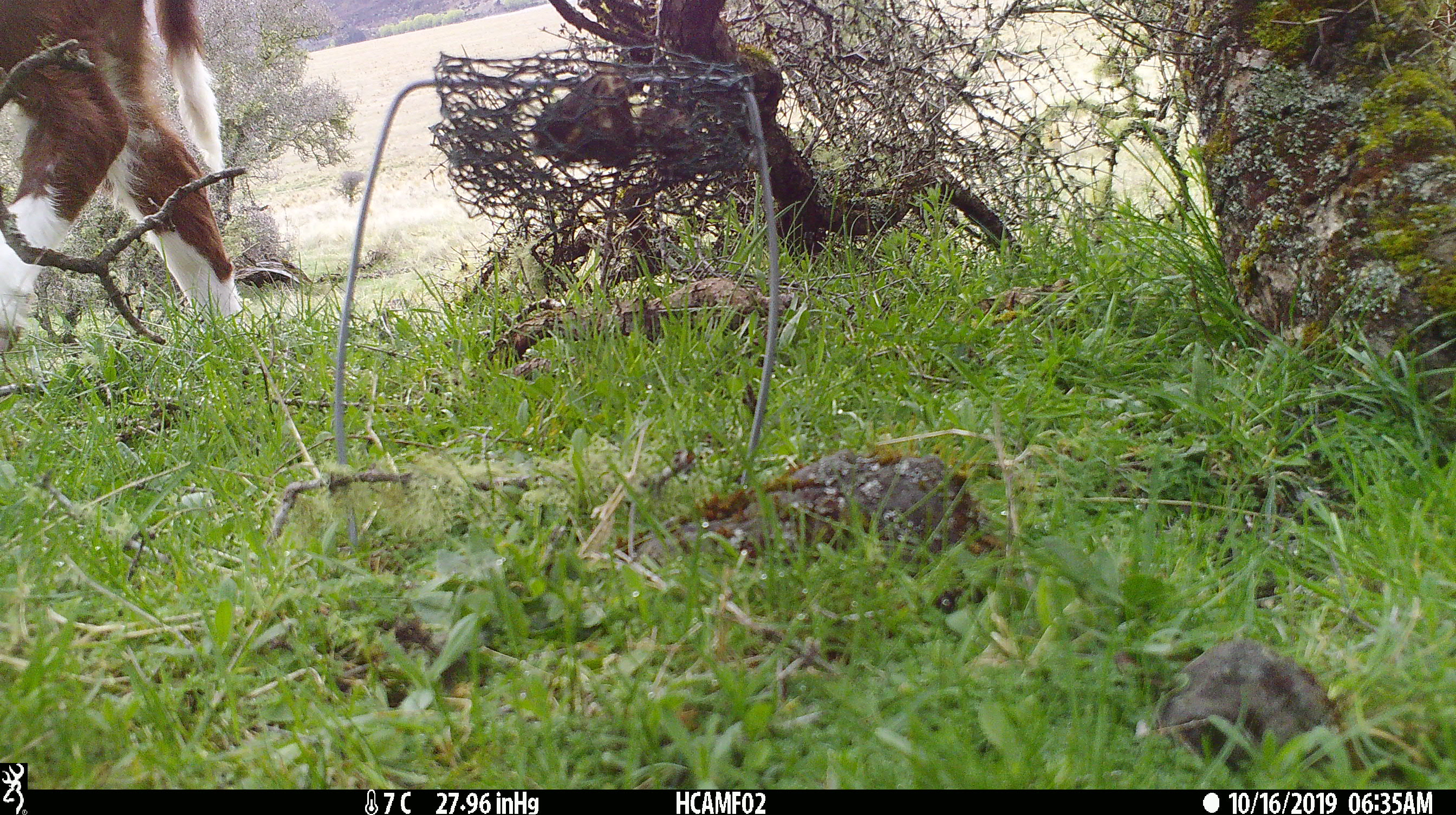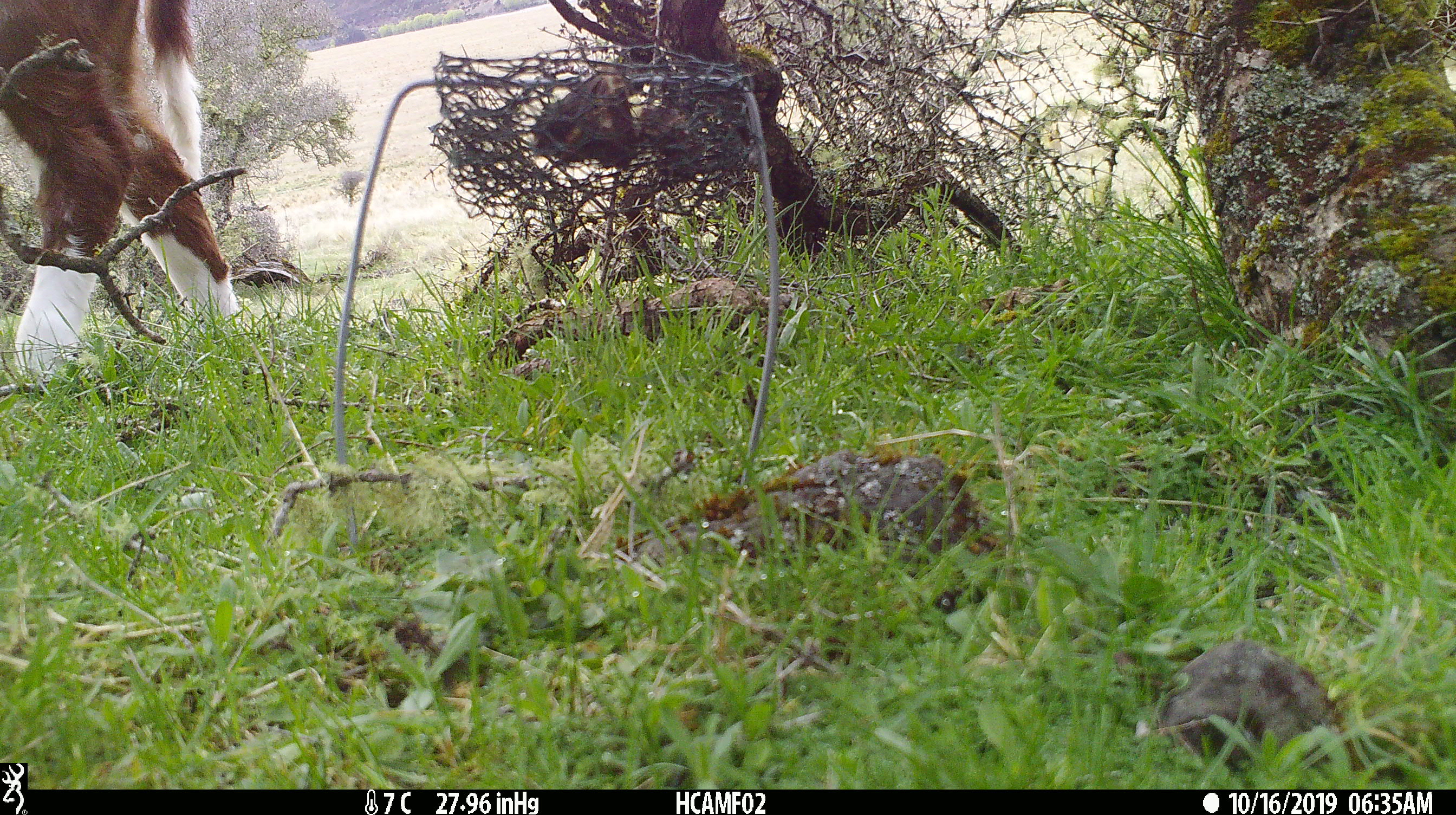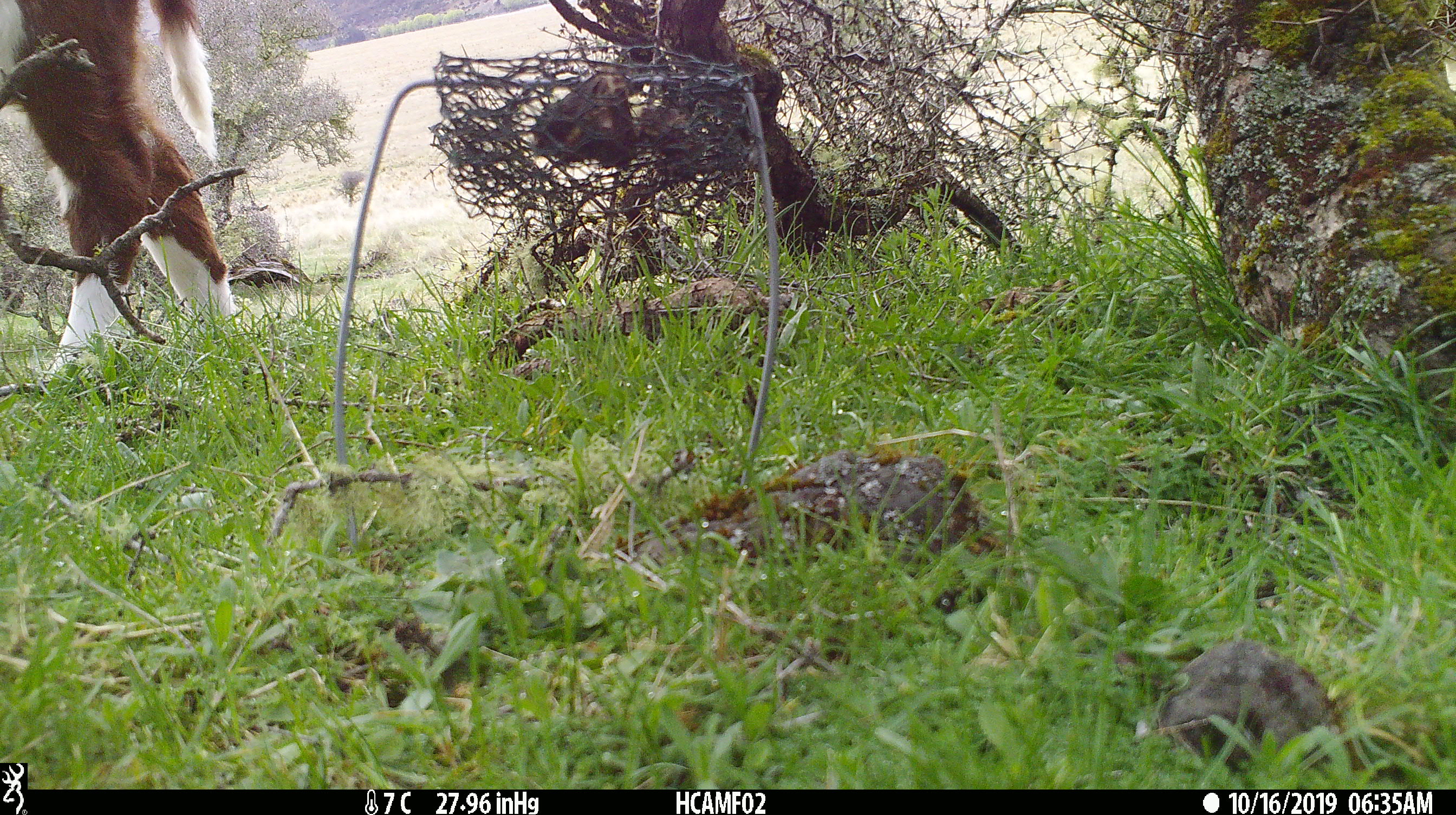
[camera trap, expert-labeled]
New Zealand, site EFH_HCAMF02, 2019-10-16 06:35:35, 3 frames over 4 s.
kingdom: Animalia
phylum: Chordata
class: Mammalia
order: Artiodactyla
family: Bovidae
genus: Bos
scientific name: Bos taurus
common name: domestic cow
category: cow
Cow (domestic cow) (Bos taurus).